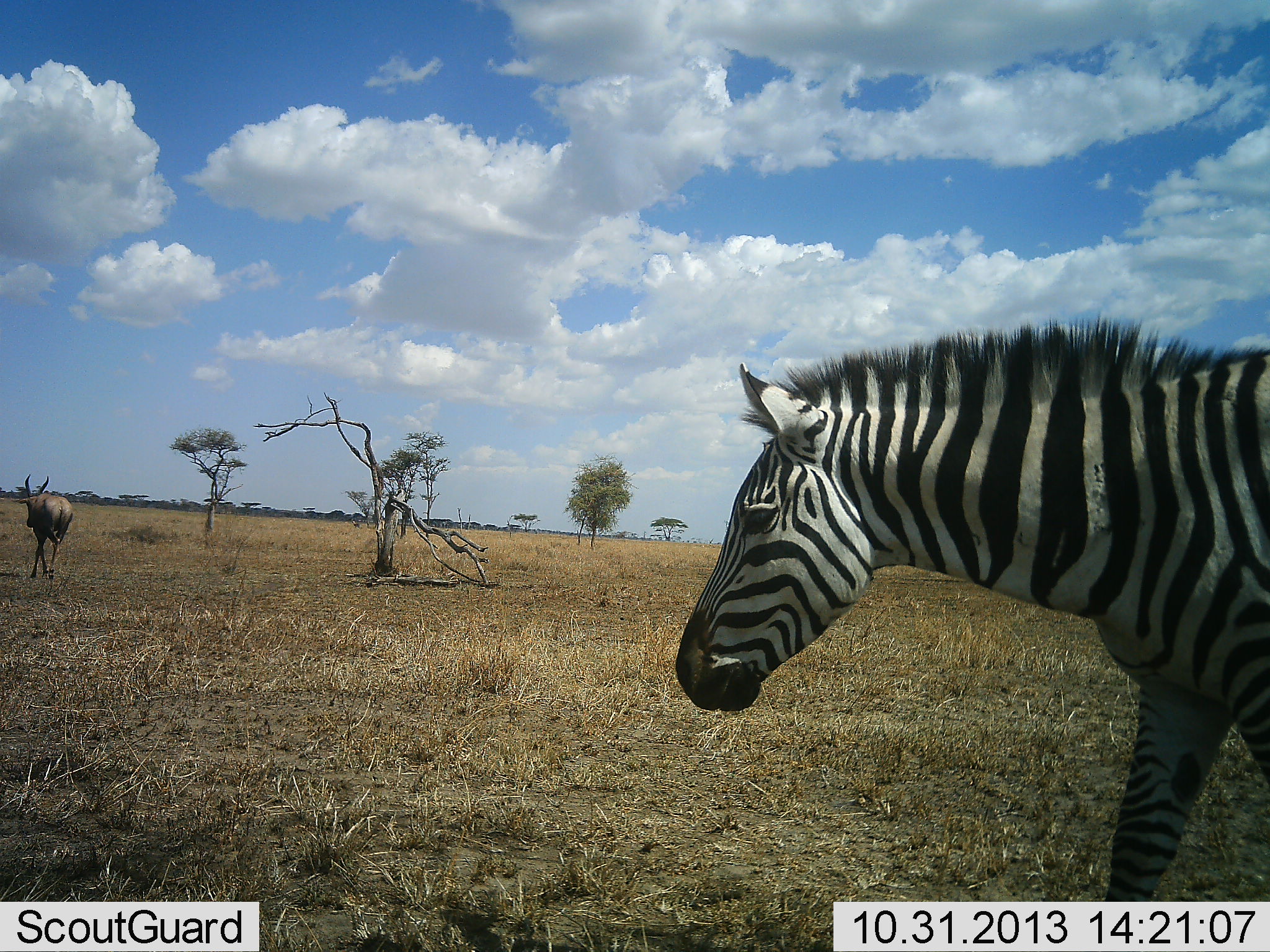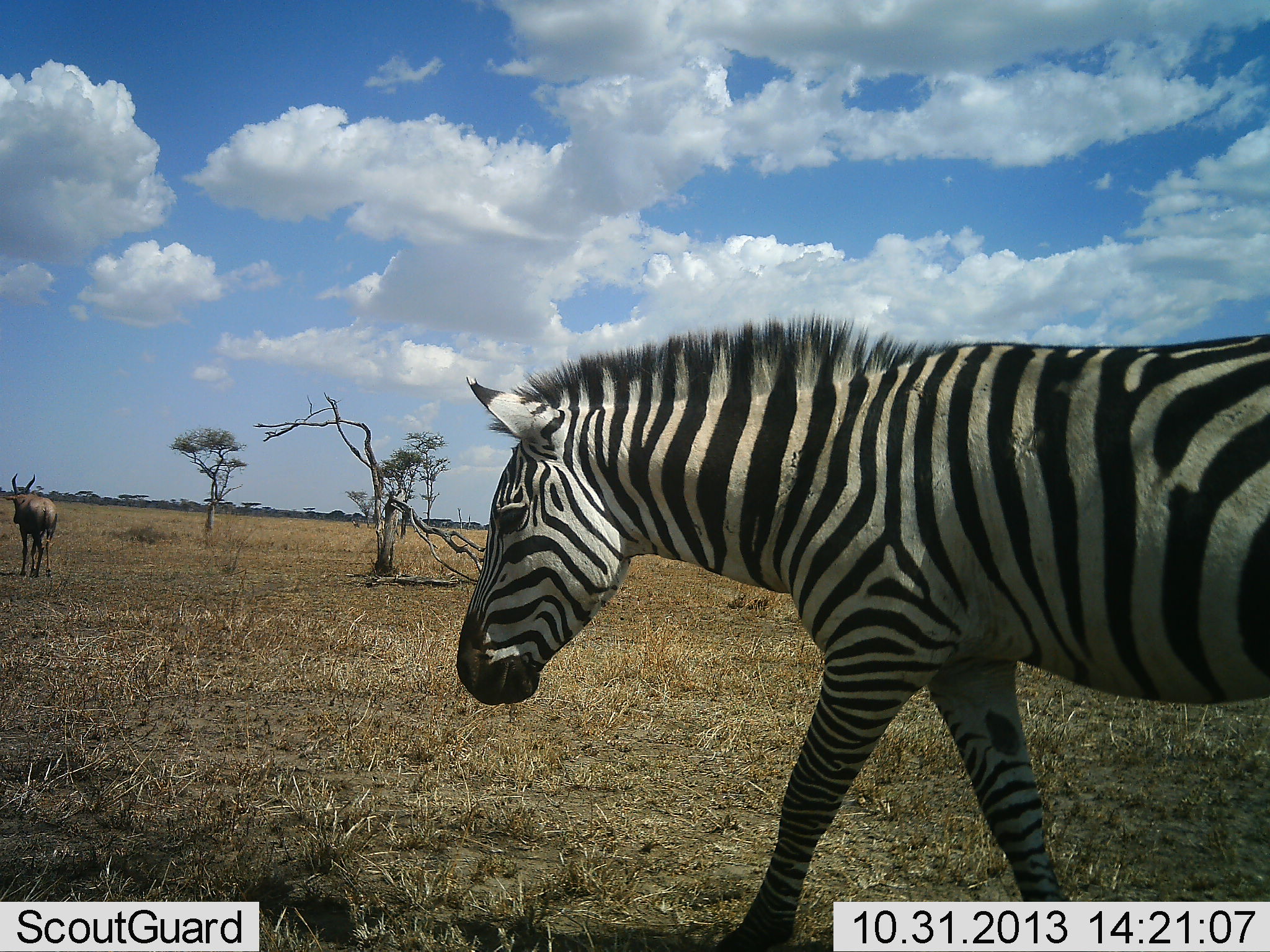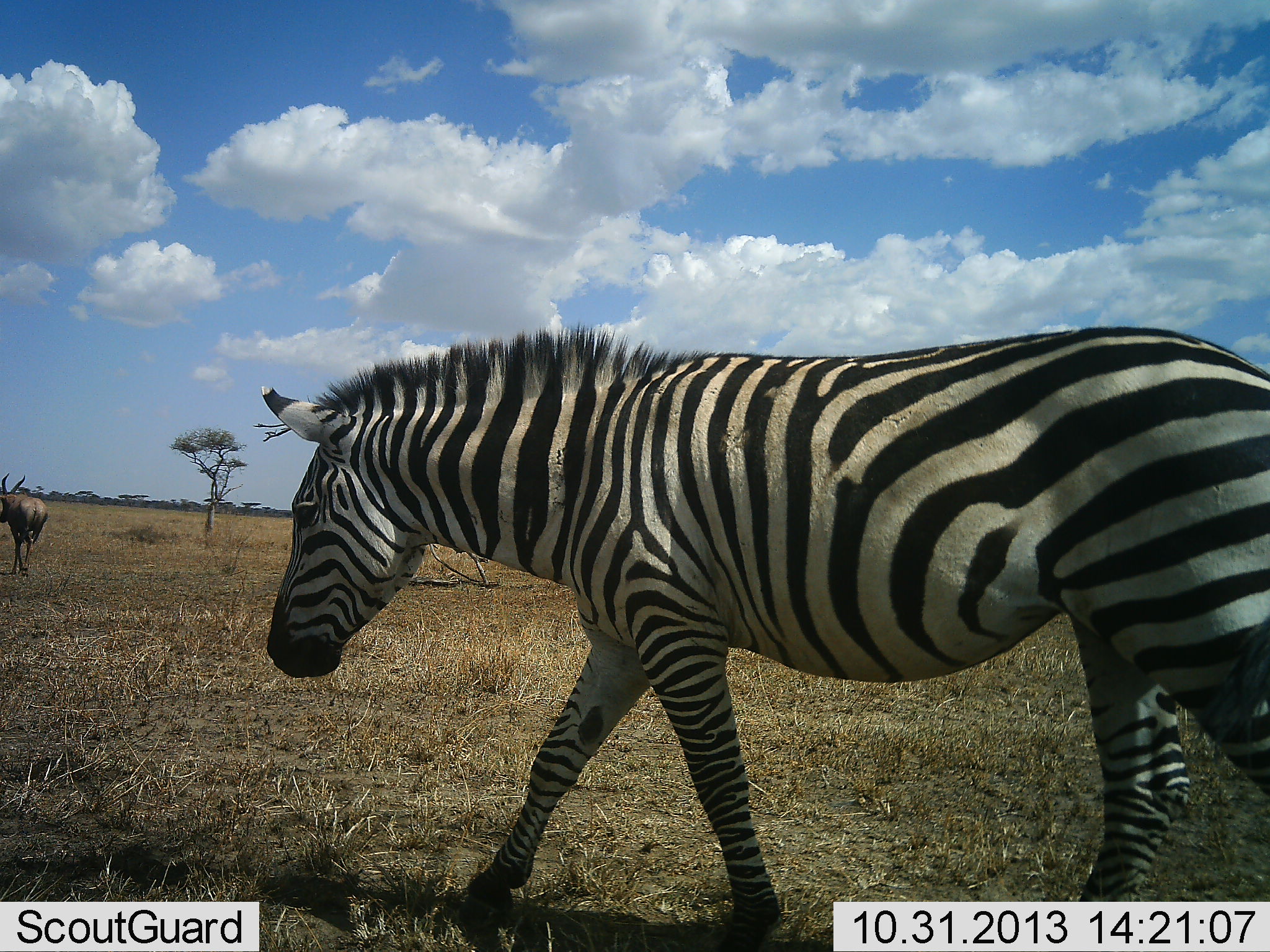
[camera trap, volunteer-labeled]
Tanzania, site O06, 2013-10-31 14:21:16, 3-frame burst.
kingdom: Animalia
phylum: Chordata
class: Mammalia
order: Artiodactyla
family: Bovidae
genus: Damaliscus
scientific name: Damaliscus lunatus jimela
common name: topi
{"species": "topi (Damaliscus lunatus jimela)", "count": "1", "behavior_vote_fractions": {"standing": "0%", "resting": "0%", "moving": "100%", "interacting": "0%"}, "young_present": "0%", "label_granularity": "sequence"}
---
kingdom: Animalia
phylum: Chordata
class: Mammalia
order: Perissodactyla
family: Equidae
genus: Equus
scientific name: Equus quagga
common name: plains zebra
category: zebra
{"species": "zebra (plains zebra) (Equus quagga)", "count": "1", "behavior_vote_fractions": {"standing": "3%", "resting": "0%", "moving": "100%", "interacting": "0%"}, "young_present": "0%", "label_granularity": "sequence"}